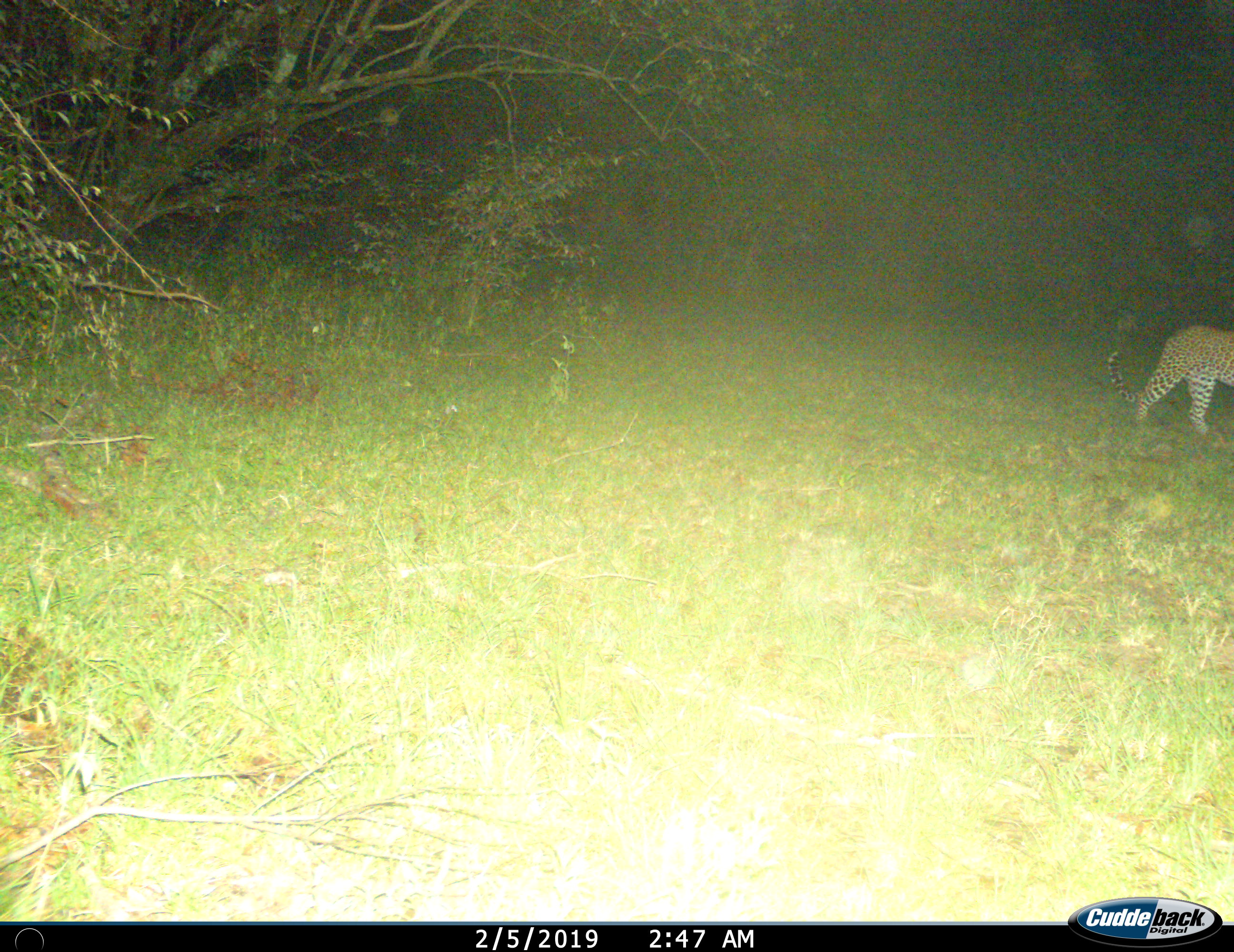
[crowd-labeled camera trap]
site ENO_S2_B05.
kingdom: Animalia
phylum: Chordata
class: Mammalia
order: Carnivora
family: Felidae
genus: Panthera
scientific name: Panthera pardus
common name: leopard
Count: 1.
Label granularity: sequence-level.